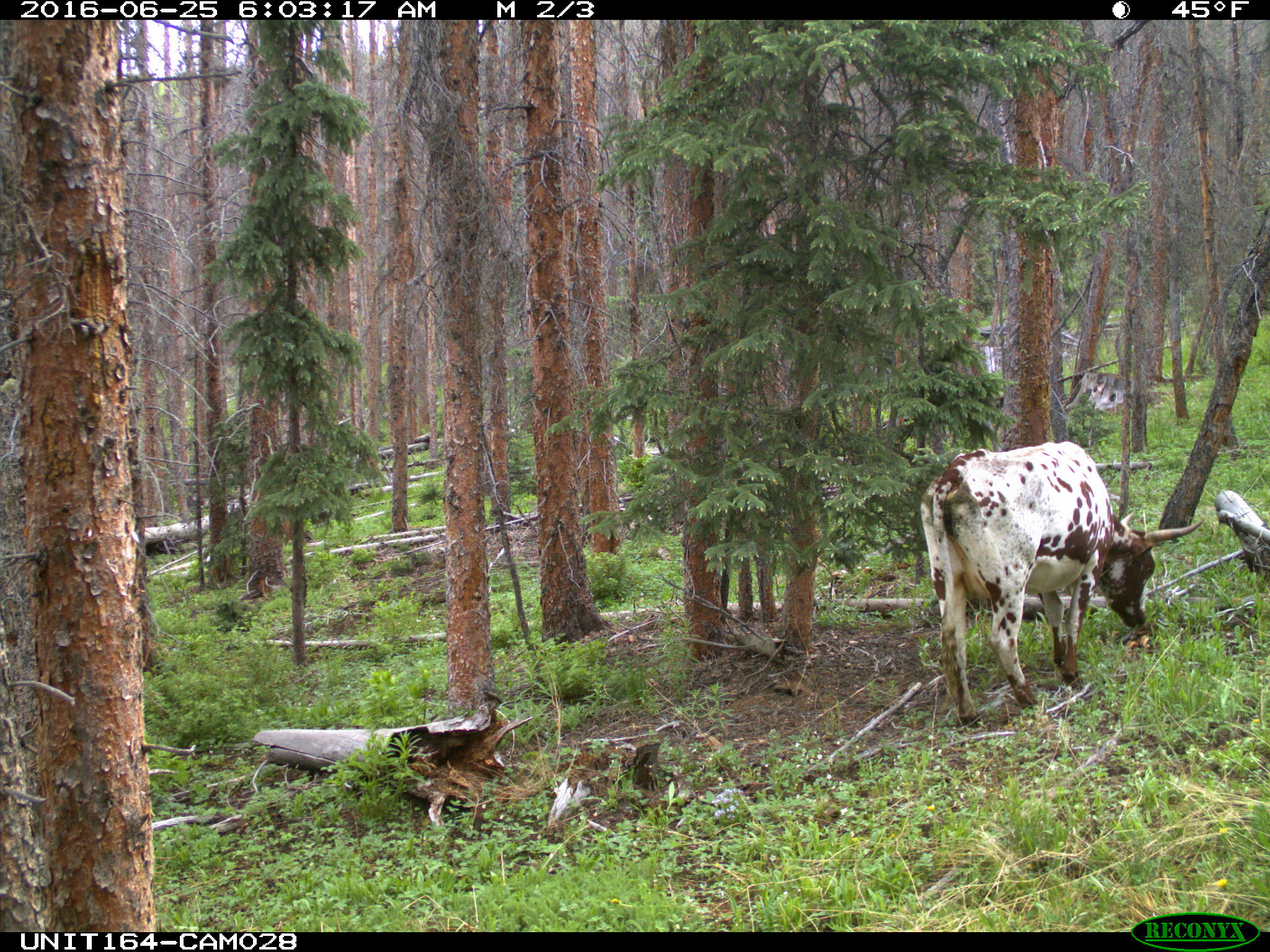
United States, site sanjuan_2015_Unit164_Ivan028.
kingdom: Animalia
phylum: Chordata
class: Mammalia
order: Artiodactyla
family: Bovidae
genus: Bos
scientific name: Bos taurus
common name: domestic cow